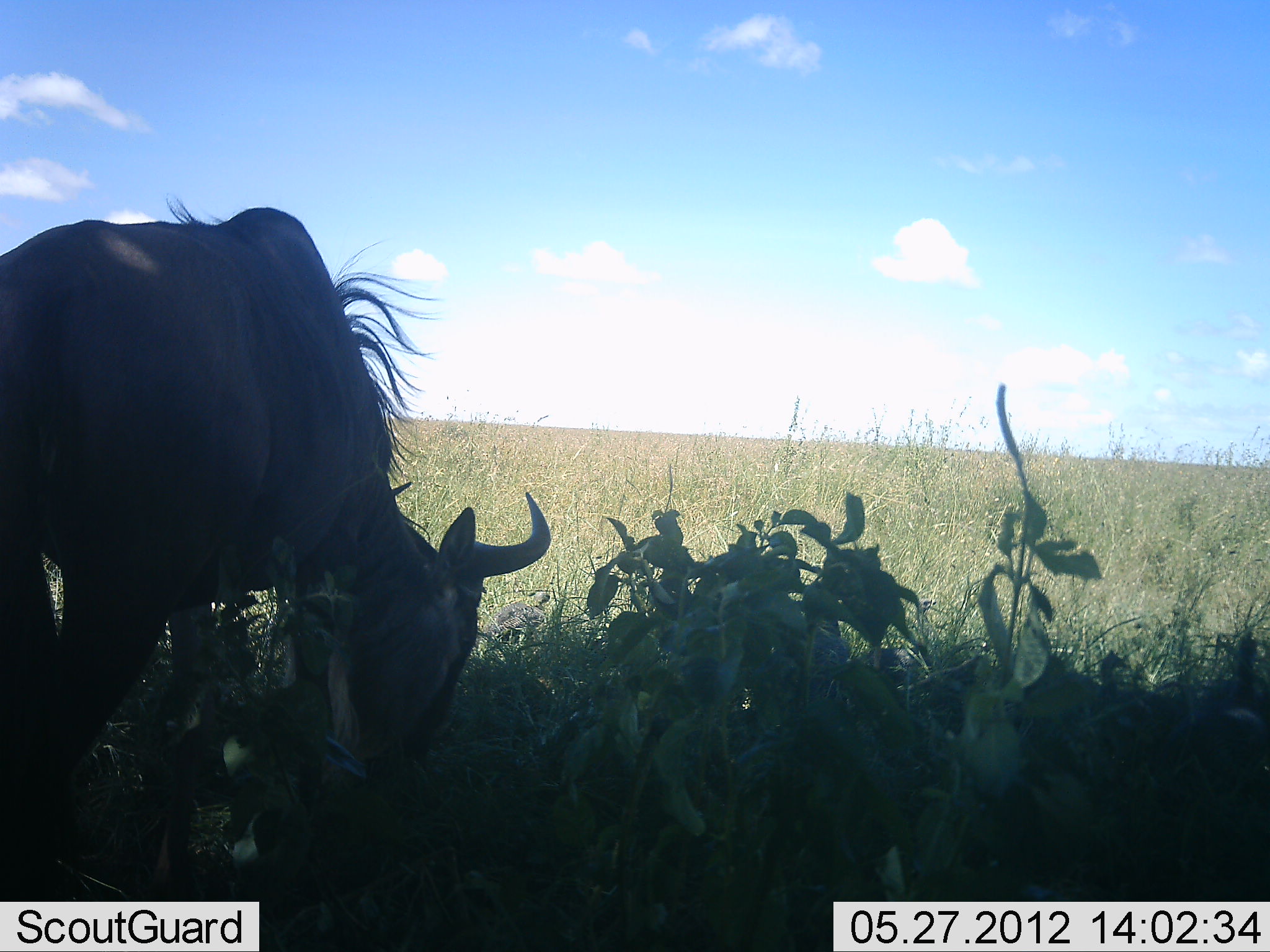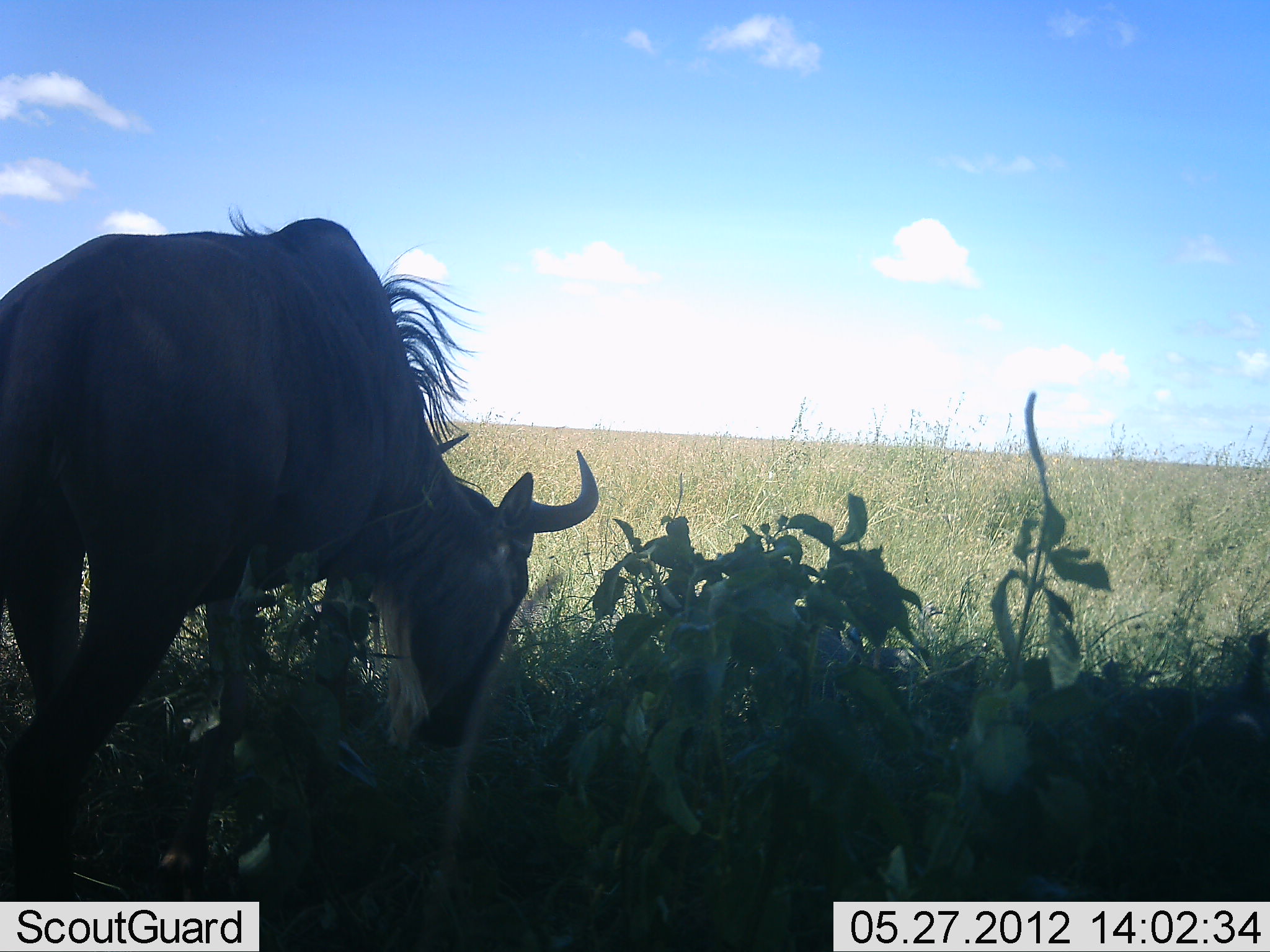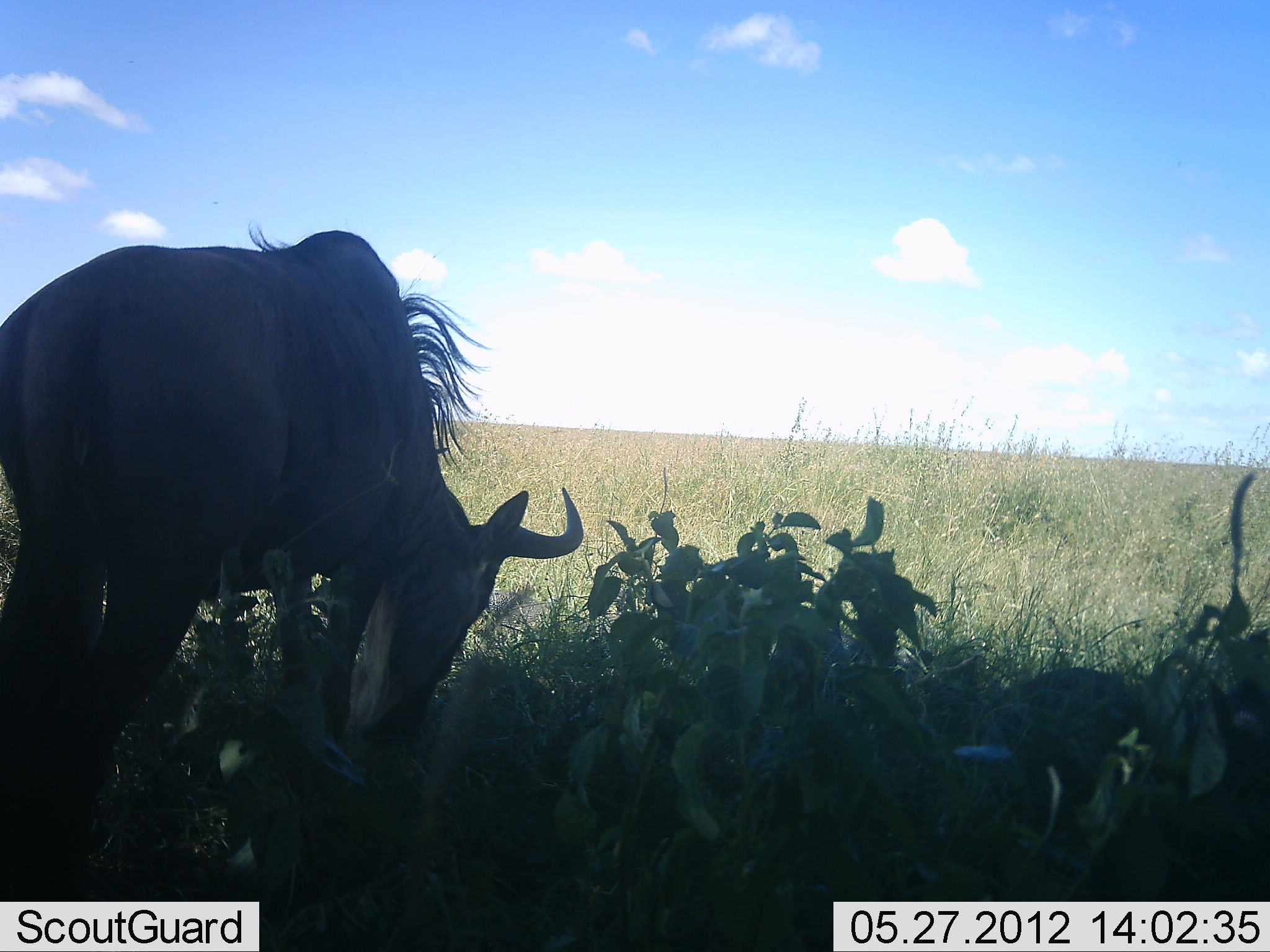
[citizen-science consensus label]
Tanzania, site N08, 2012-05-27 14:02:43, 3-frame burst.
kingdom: Animalia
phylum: Chordata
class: Mammalia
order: Artiodactyla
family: Bovidae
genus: Connochaetes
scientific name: Connochaetes taurinus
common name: blue wildebeest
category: wildebeest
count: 1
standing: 39%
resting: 0%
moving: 11%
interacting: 0%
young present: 0%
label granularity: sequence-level